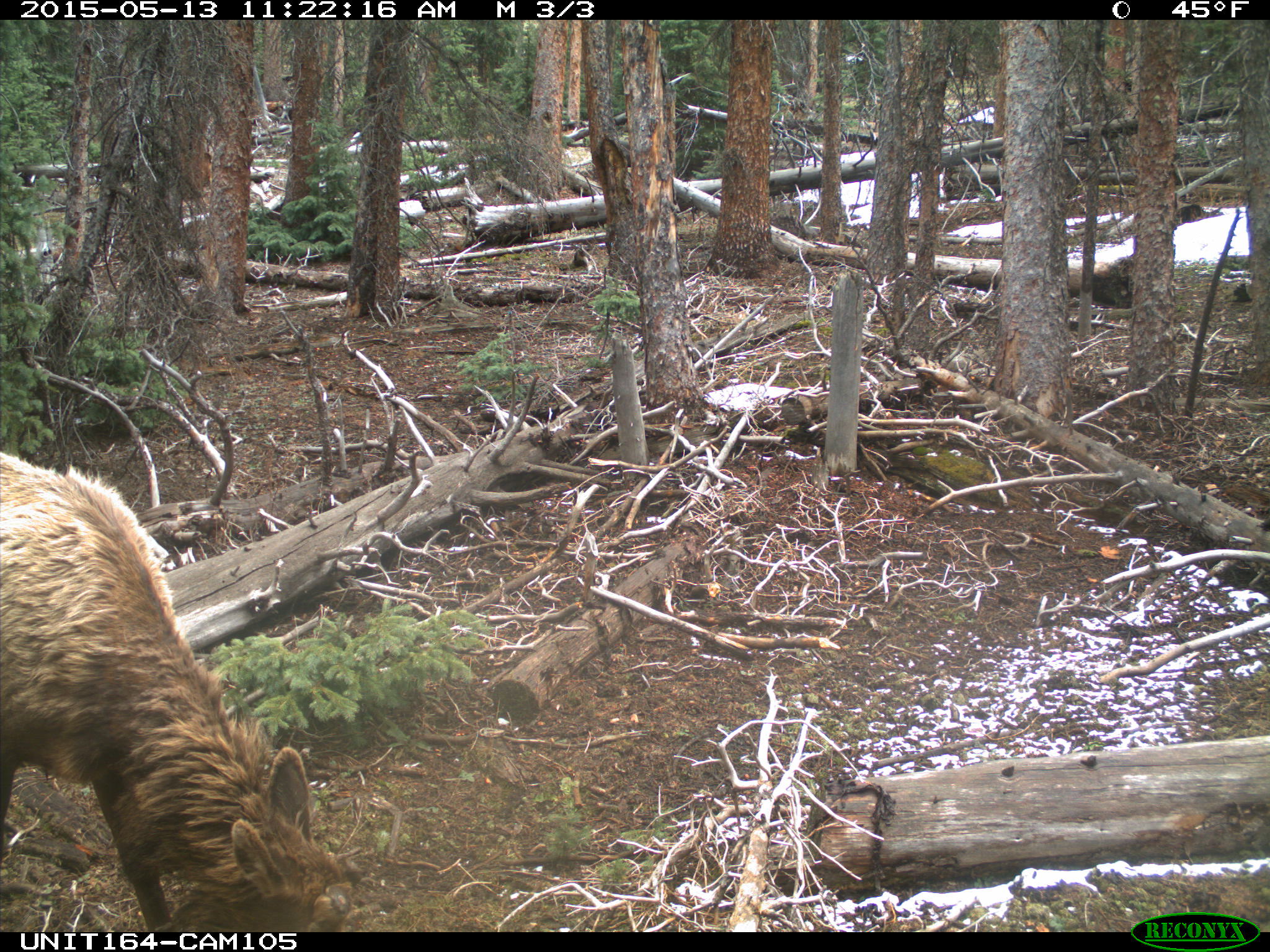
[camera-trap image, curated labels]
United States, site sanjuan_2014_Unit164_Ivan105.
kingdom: Animalia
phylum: Chordata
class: Mammalia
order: Artiodactyla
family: Cervidae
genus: Cervus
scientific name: Cervus elaphus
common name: red deer